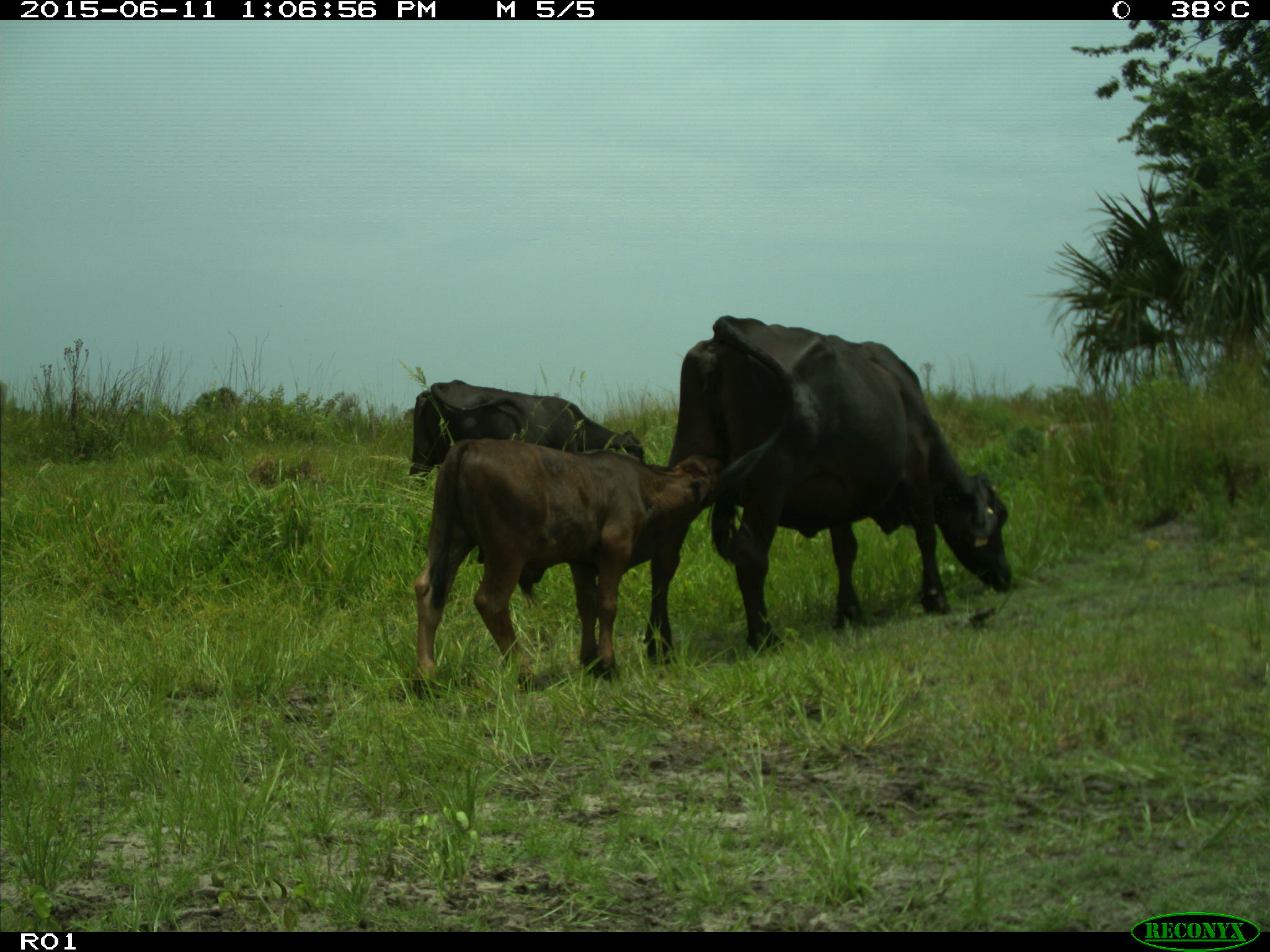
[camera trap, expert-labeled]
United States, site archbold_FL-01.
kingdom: Animalia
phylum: Chordata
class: Mammalia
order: Artiodactyla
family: Bovidae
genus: Bos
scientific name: Bos taurus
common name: domestic cow